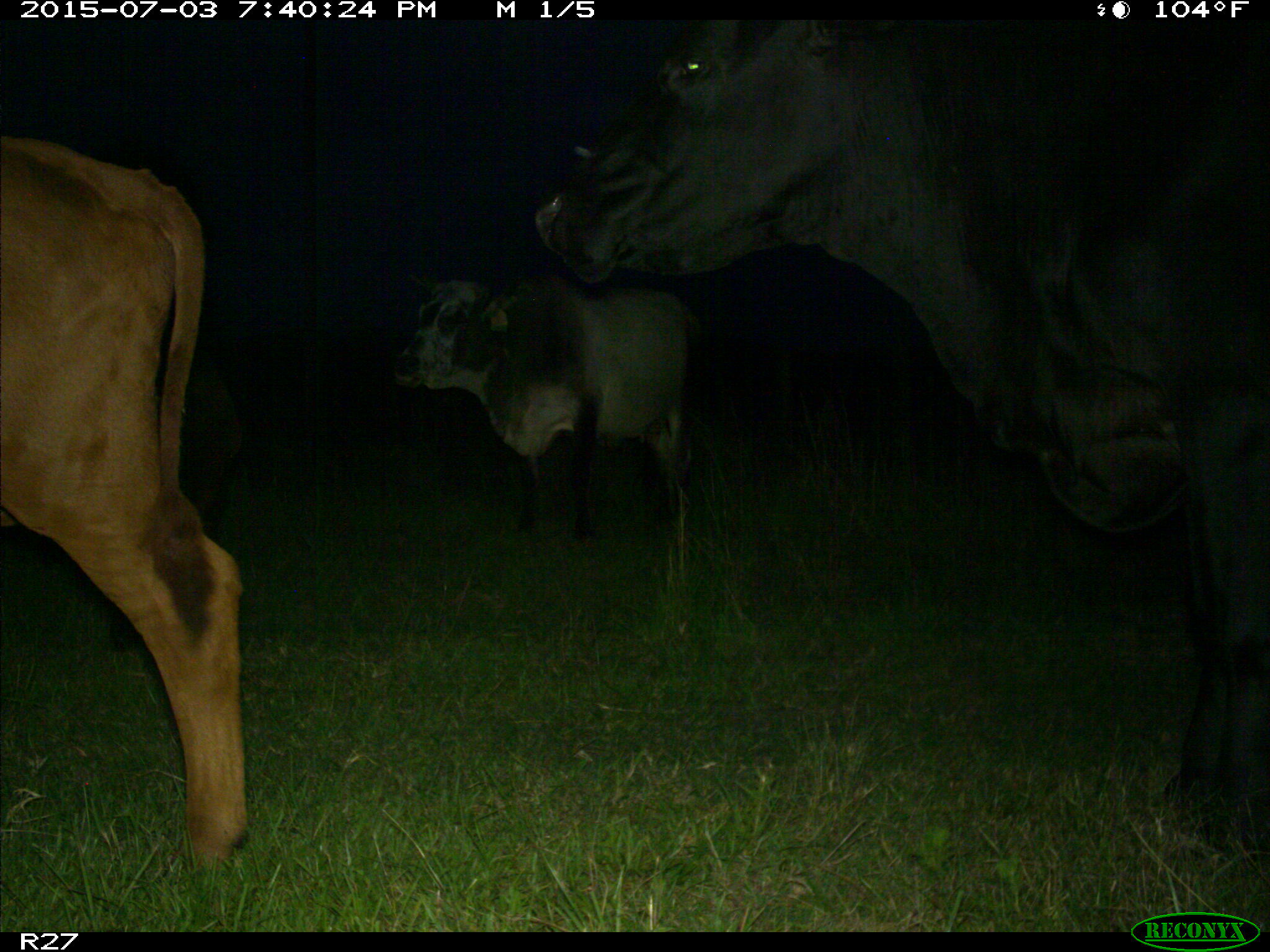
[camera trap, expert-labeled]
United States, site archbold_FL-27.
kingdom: Animalia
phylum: Chordata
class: Mammalia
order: Artiodactyla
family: Bovidae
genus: Bos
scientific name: Bos taurus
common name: domestic cow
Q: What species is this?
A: Bos taurus (domestic cow).